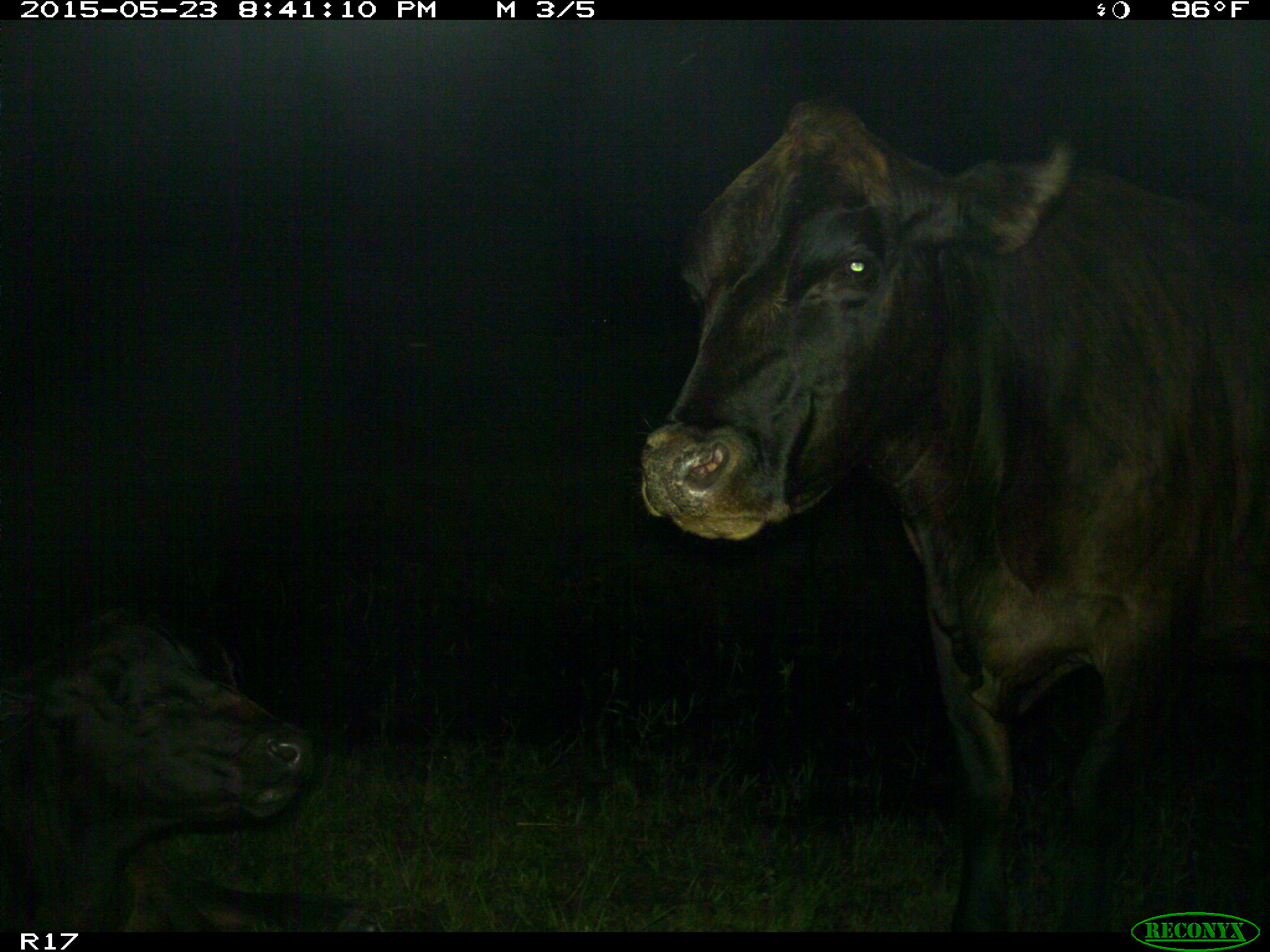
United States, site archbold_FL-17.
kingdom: Animalia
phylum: Chordata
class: Mammalia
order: Artiodactyla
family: Bovidae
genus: Bos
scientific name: Bos taurus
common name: domestic cow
Bos taurus (domestic cow).